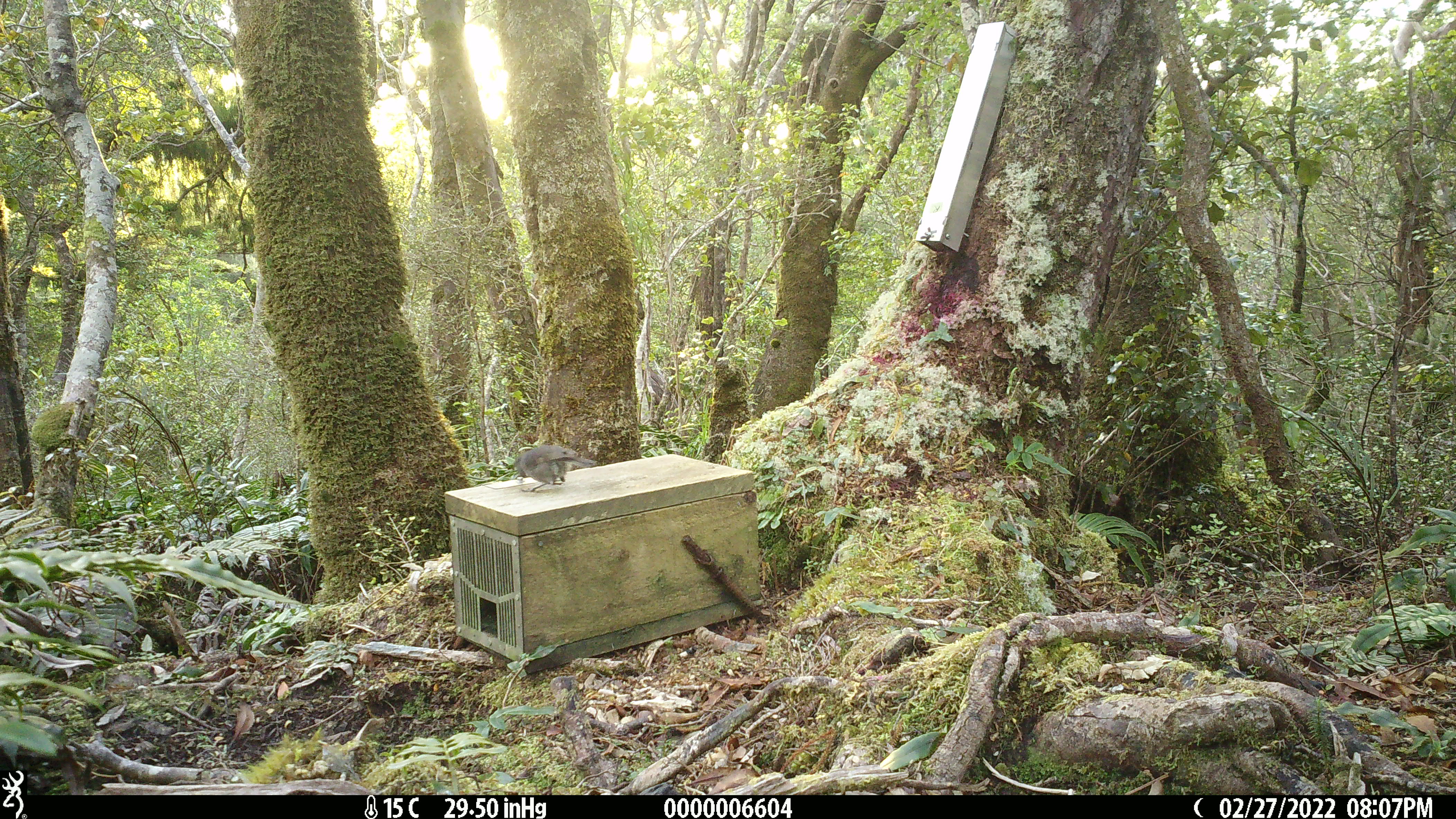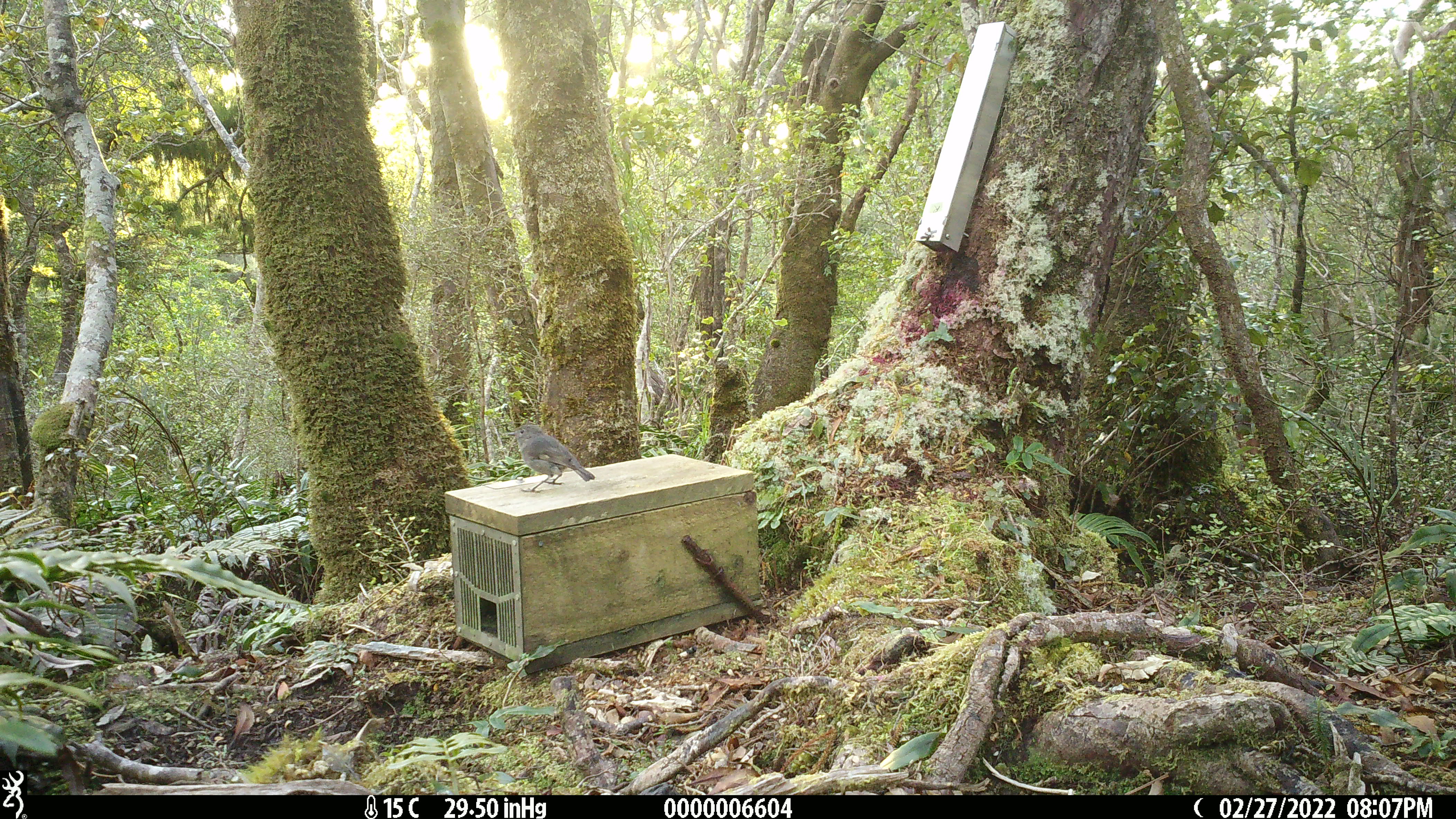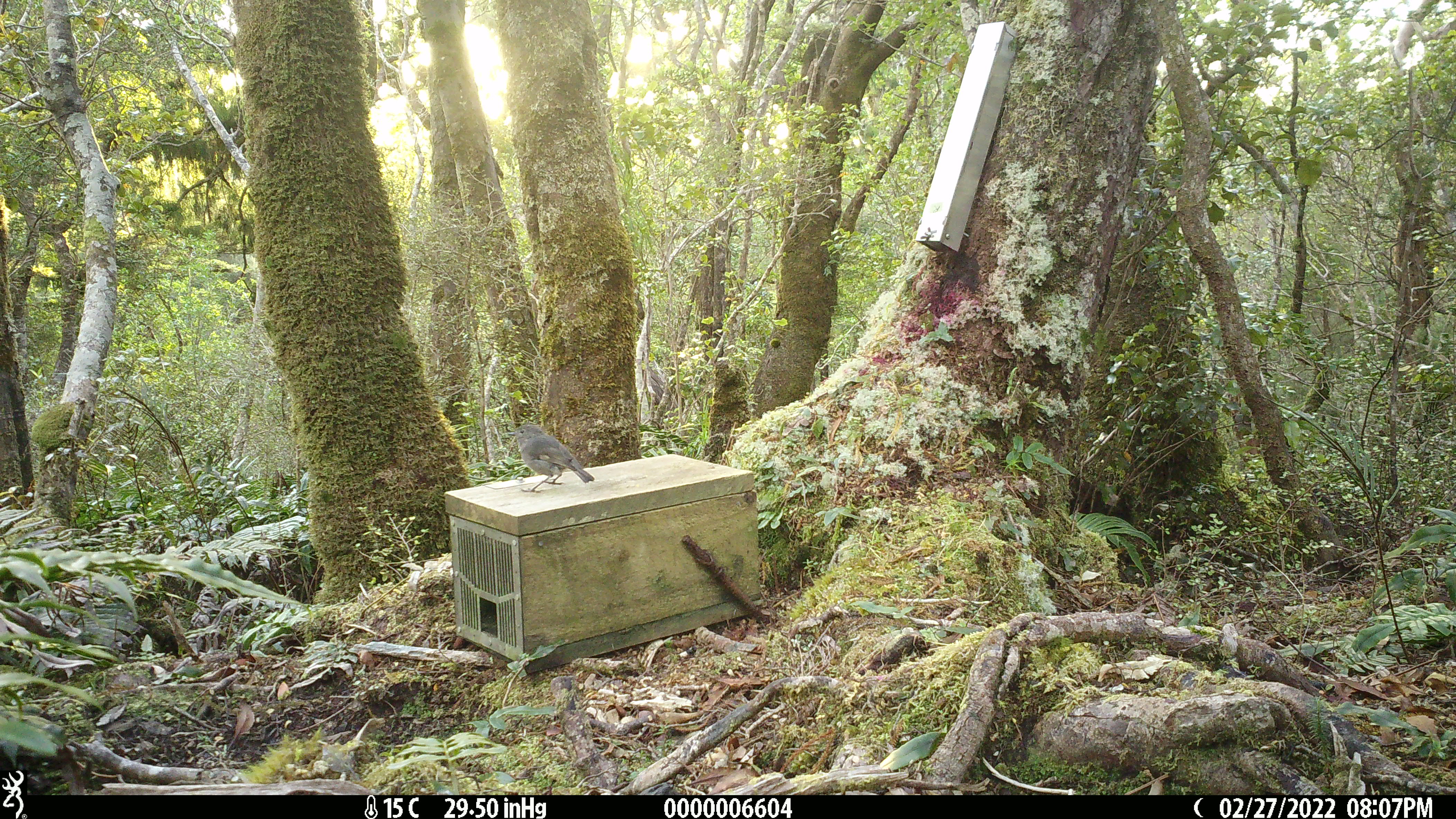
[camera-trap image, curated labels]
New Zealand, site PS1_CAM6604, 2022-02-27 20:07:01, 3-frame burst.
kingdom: Animalia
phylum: Chordata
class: Aves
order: Passeriformes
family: Petroicidae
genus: Petroica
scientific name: Petroica australis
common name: new zealand robin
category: robin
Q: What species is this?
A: Robin (new zealand robin) (Petroica australis).